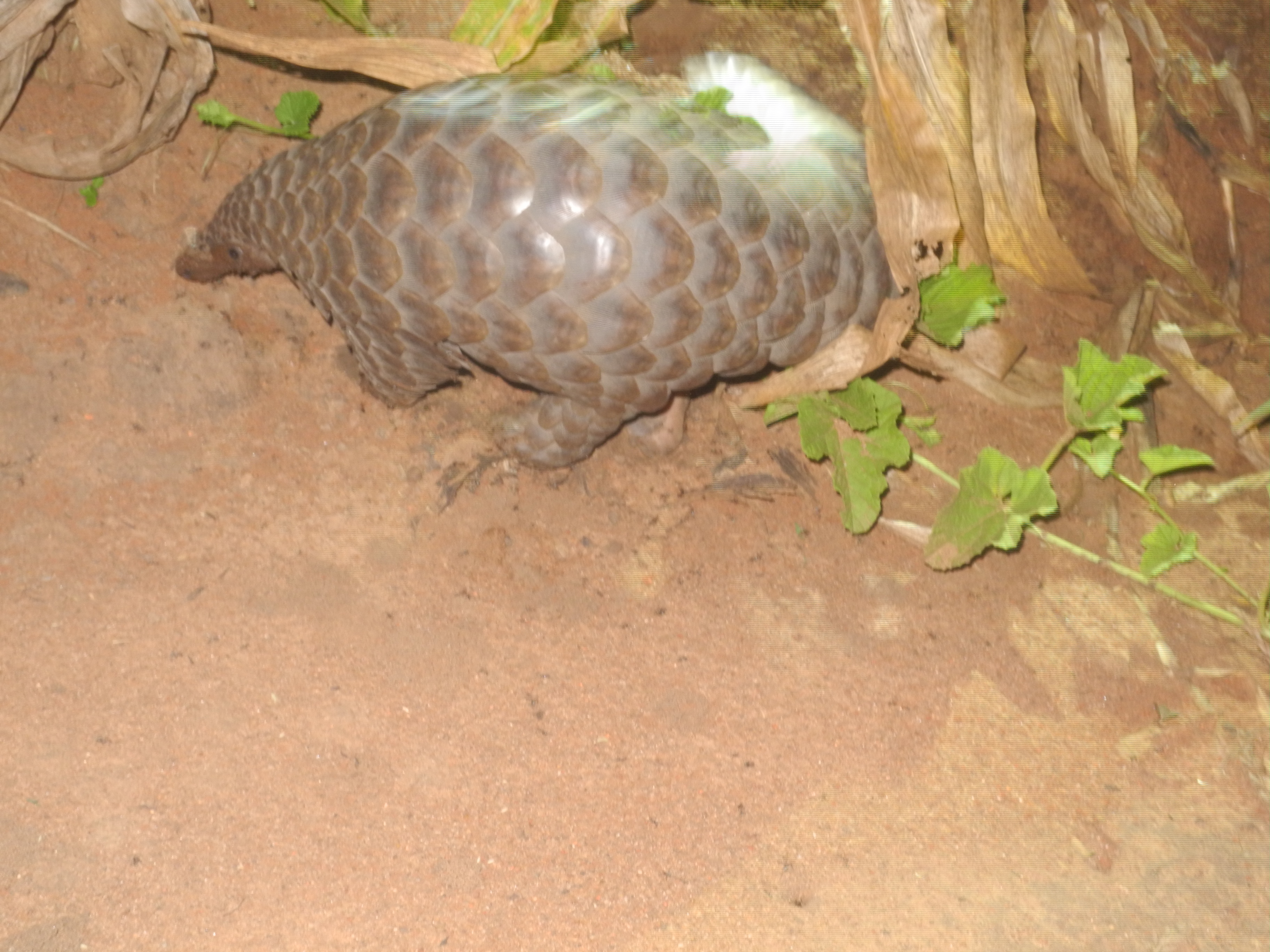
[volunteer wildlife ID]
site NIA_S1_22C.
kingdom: Animalia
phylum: Chordata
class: Mammalia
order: Tubulidentata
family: Orycteropodidae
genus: Orycteropus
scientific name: Orycteropus afer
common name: aardvark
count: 1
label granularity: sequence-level